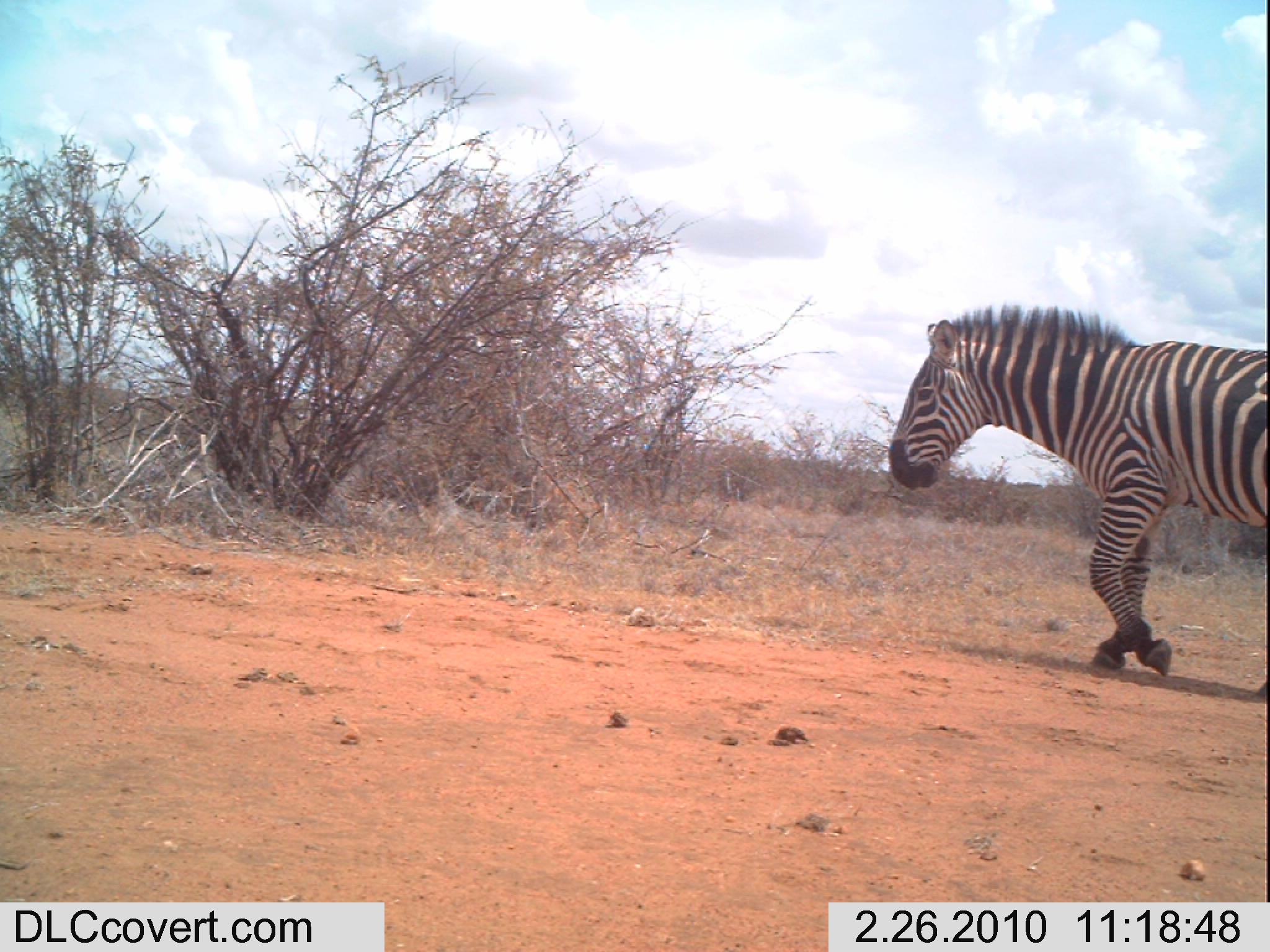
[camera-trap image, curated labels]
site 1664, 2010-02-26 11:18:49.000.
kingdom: Animalia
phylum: Chordata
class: Mammalia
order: Perissodactyla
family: Equidae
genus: Equus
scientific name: Equus quagga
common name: plains zebra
Equus quagga (plains zebra), count 1.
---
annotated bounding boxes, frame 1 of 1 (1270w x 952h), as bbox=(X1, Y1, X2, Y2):
equus quagga: bbox=(886, 305, 1270, 693)